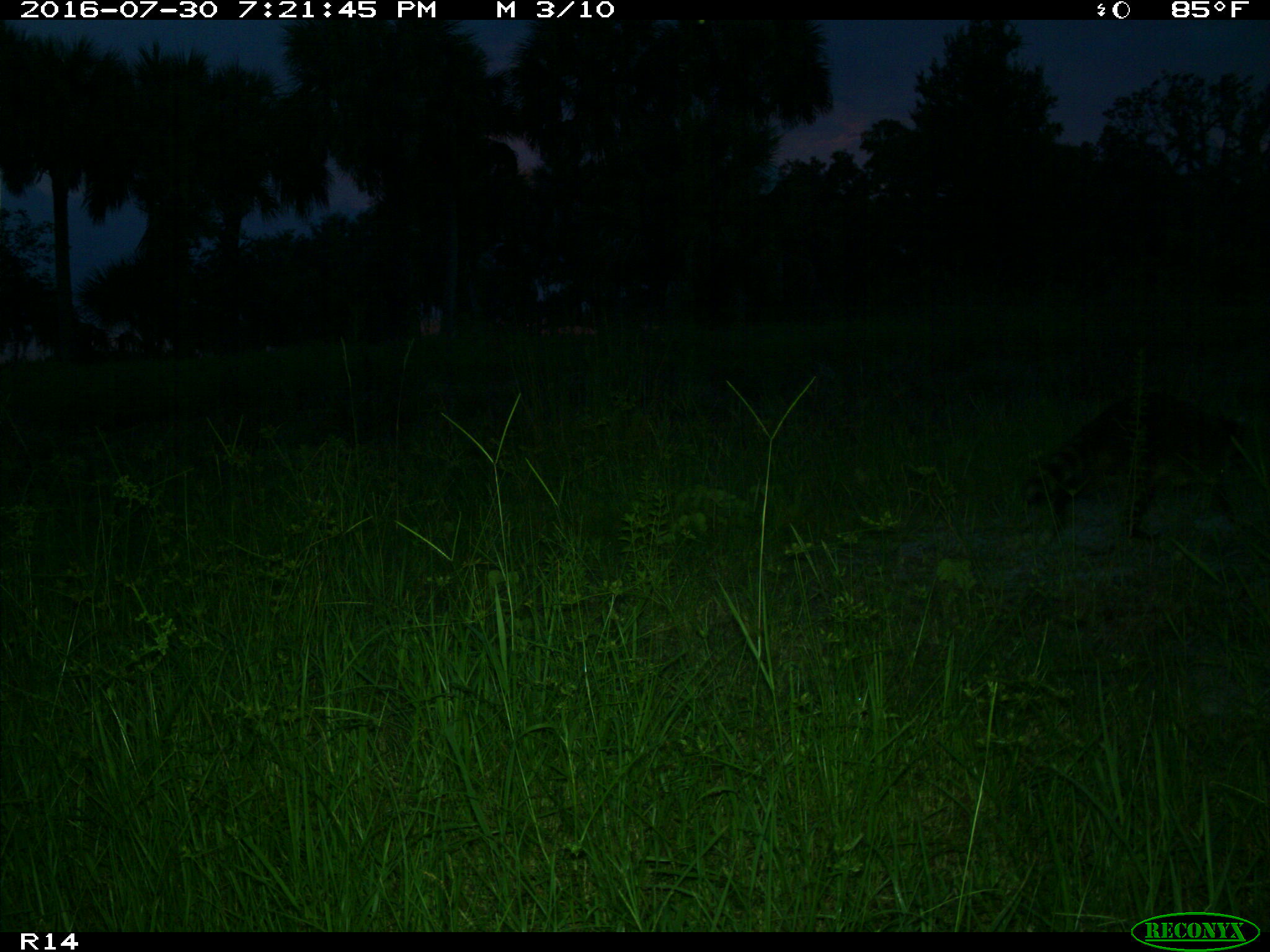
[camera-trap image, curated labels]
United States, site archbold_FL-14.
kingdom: Animalia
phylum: Chordata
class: Mammalia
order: Carnivora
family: Procyonidae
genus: Procyon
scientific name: Procyon lotor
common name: common raccoon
Procyon lotor (common raccoon).